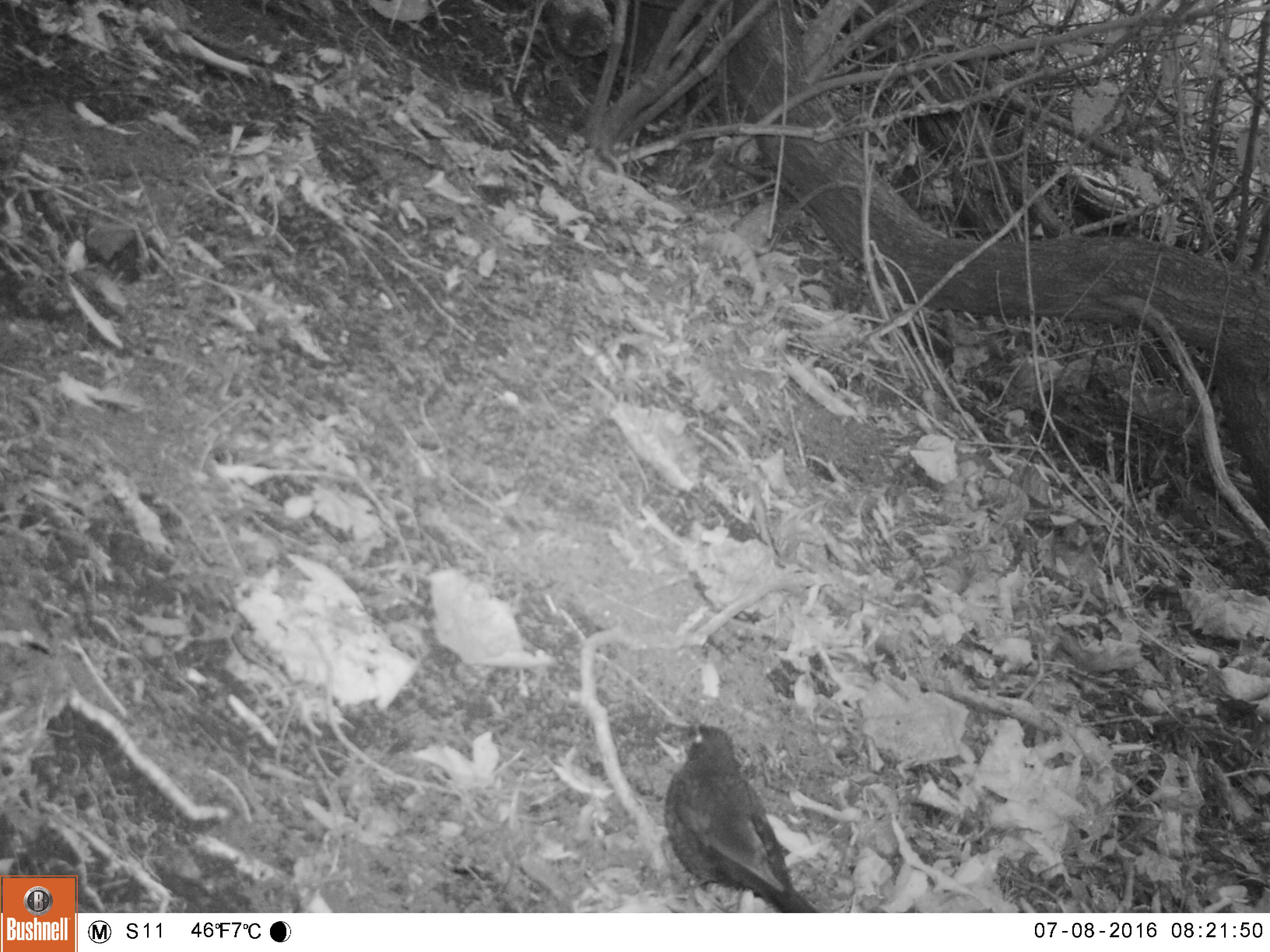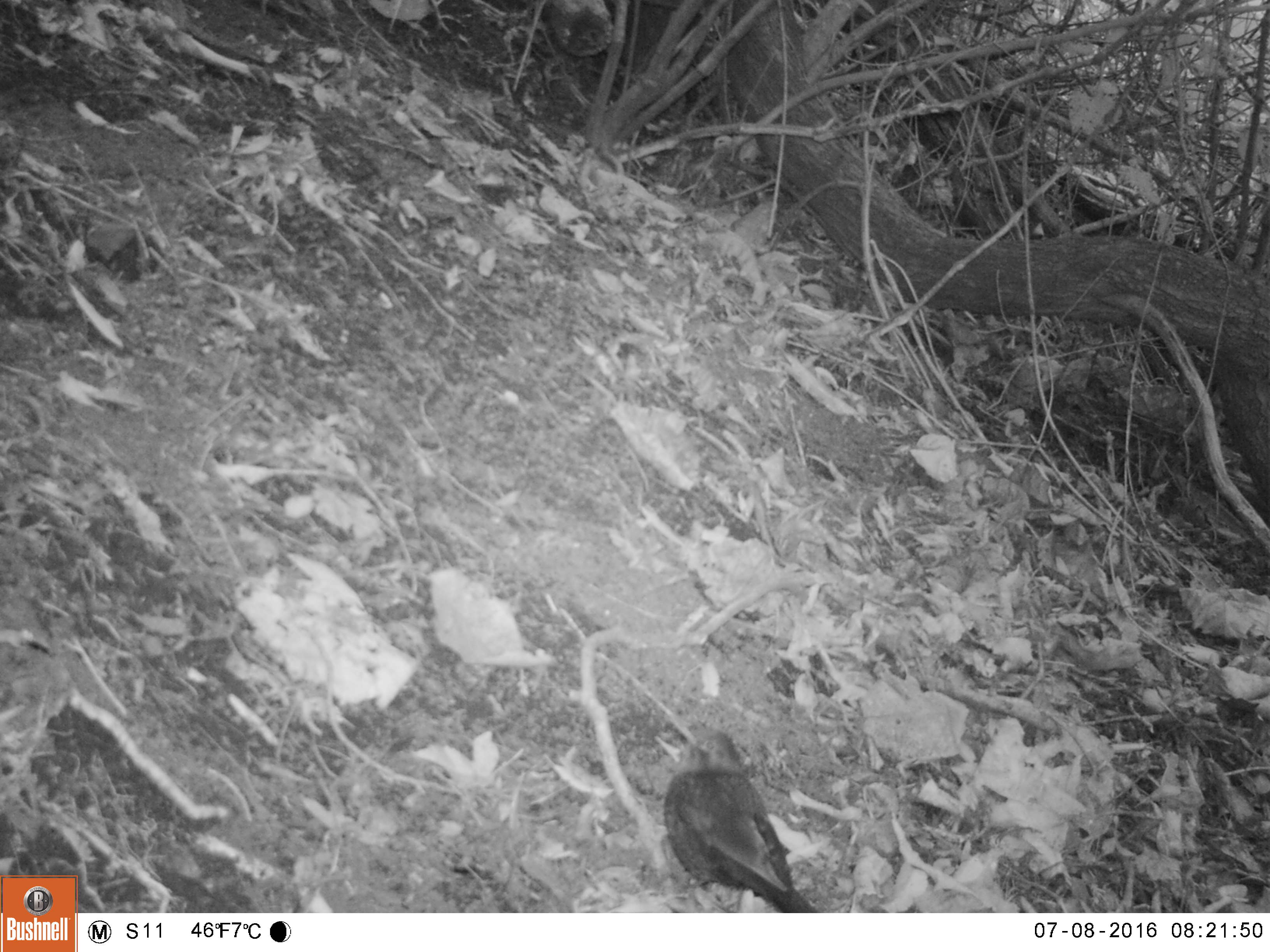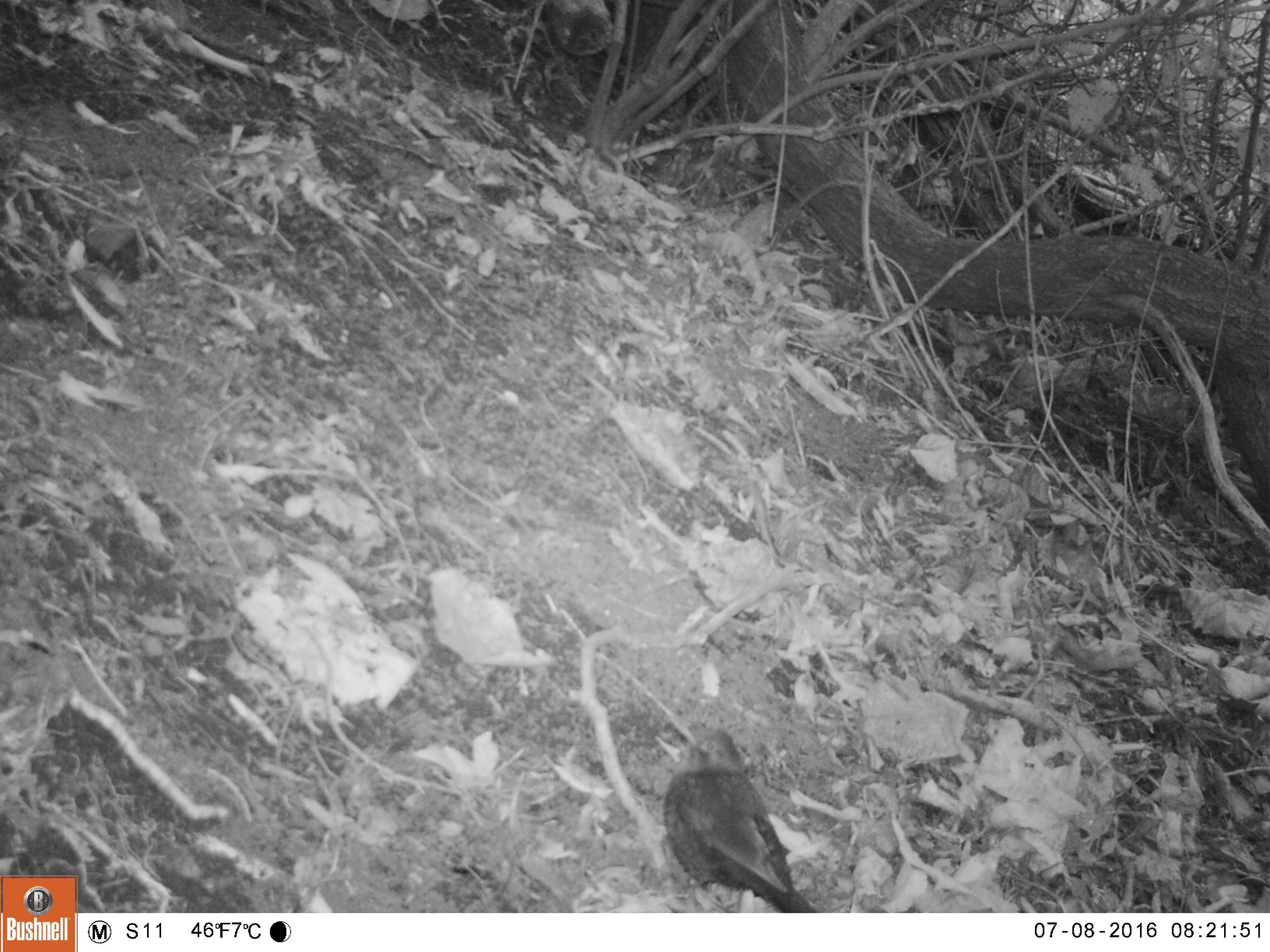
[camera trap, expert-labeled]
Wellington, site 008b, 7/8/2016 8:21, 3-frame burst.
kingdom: Animalia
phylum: Chordata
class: Aves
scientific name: Aves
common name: bird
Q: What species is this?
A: Bird (Aves).